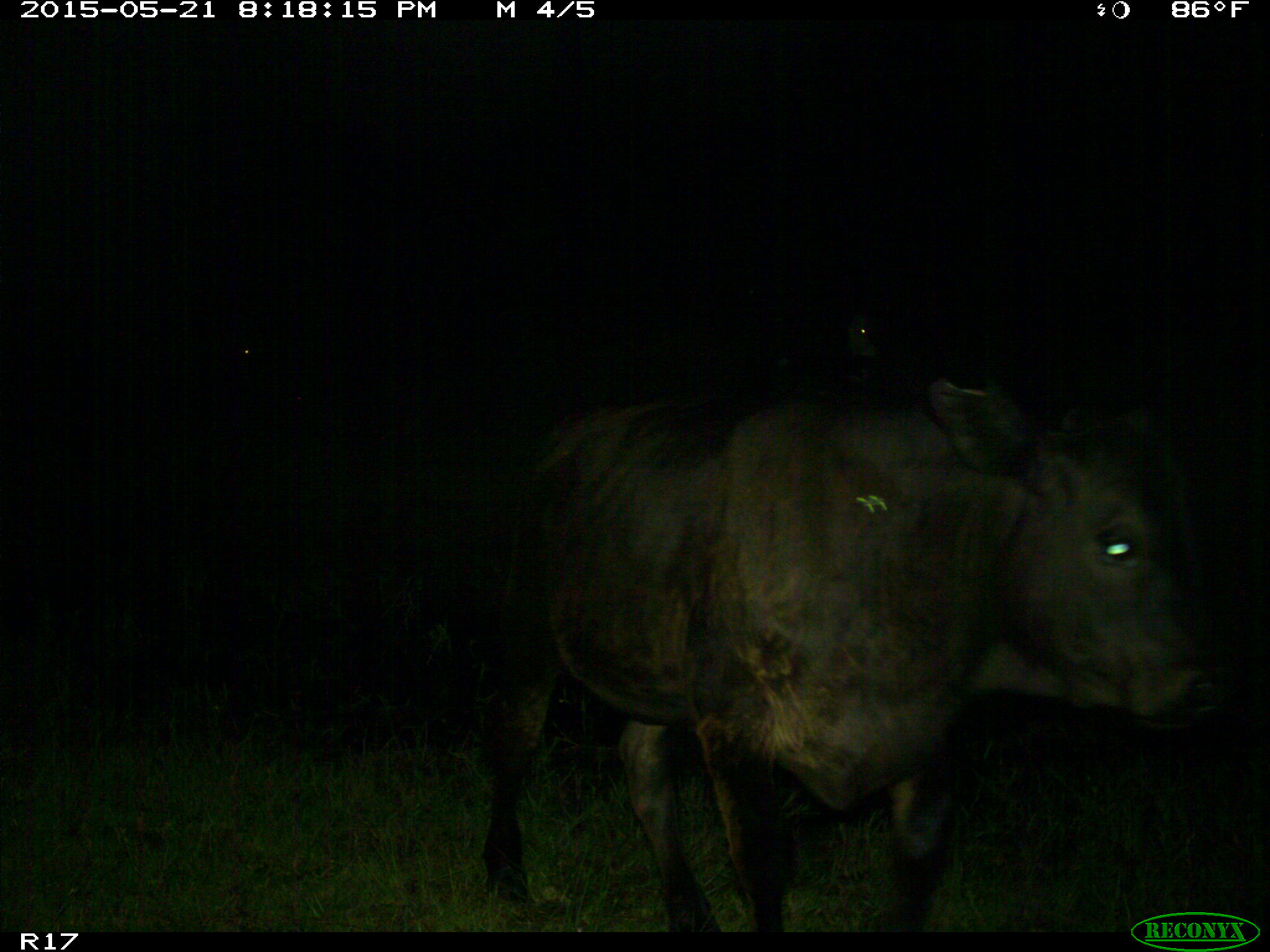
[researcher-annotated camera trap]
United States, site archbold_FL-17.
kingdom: Animalia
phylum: Chordata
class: Mammalia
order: Artiodactyla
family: Bovidae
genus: Bos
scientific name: Bos taurus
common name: domestic cow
Bos taurus (domestic cow).